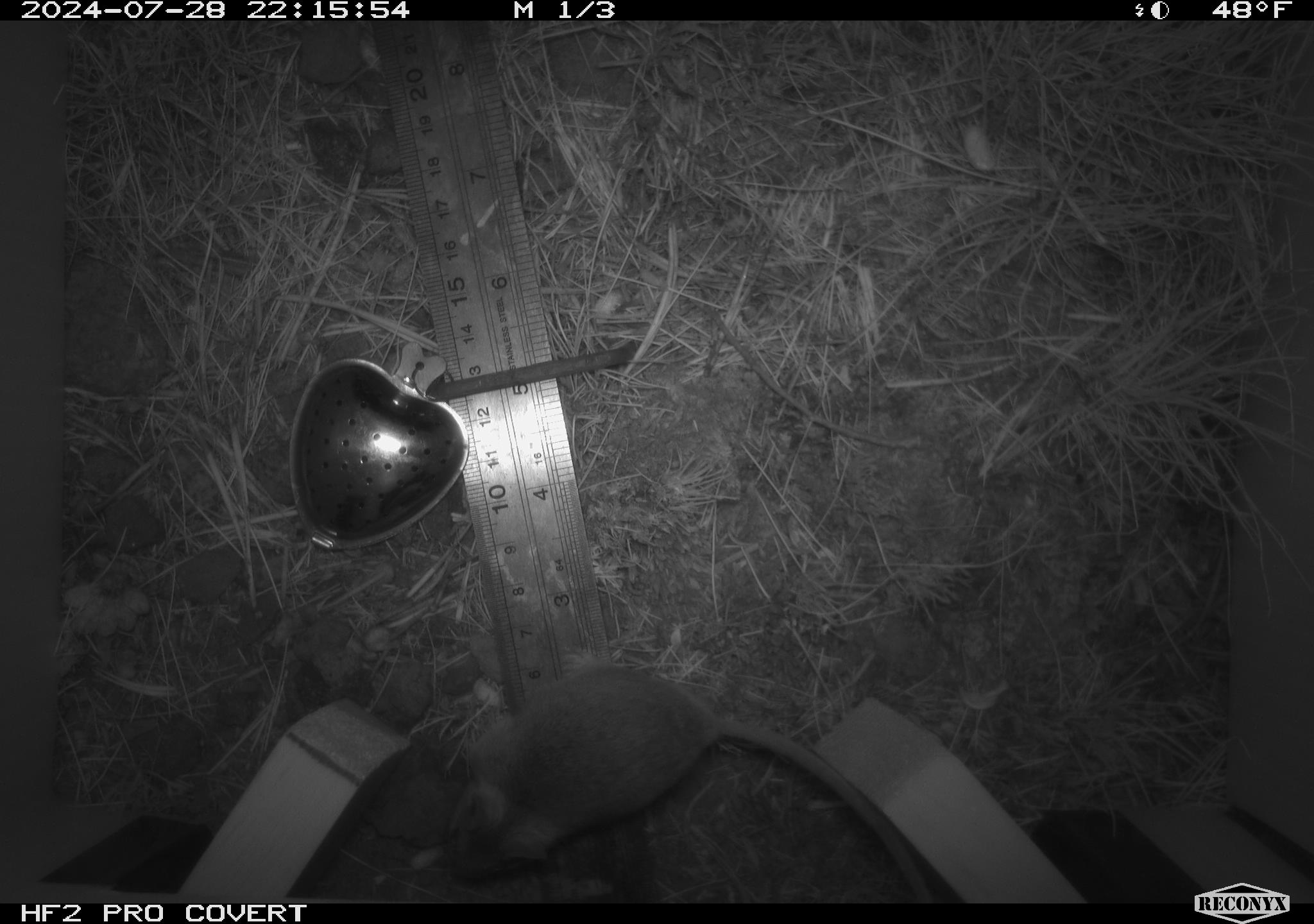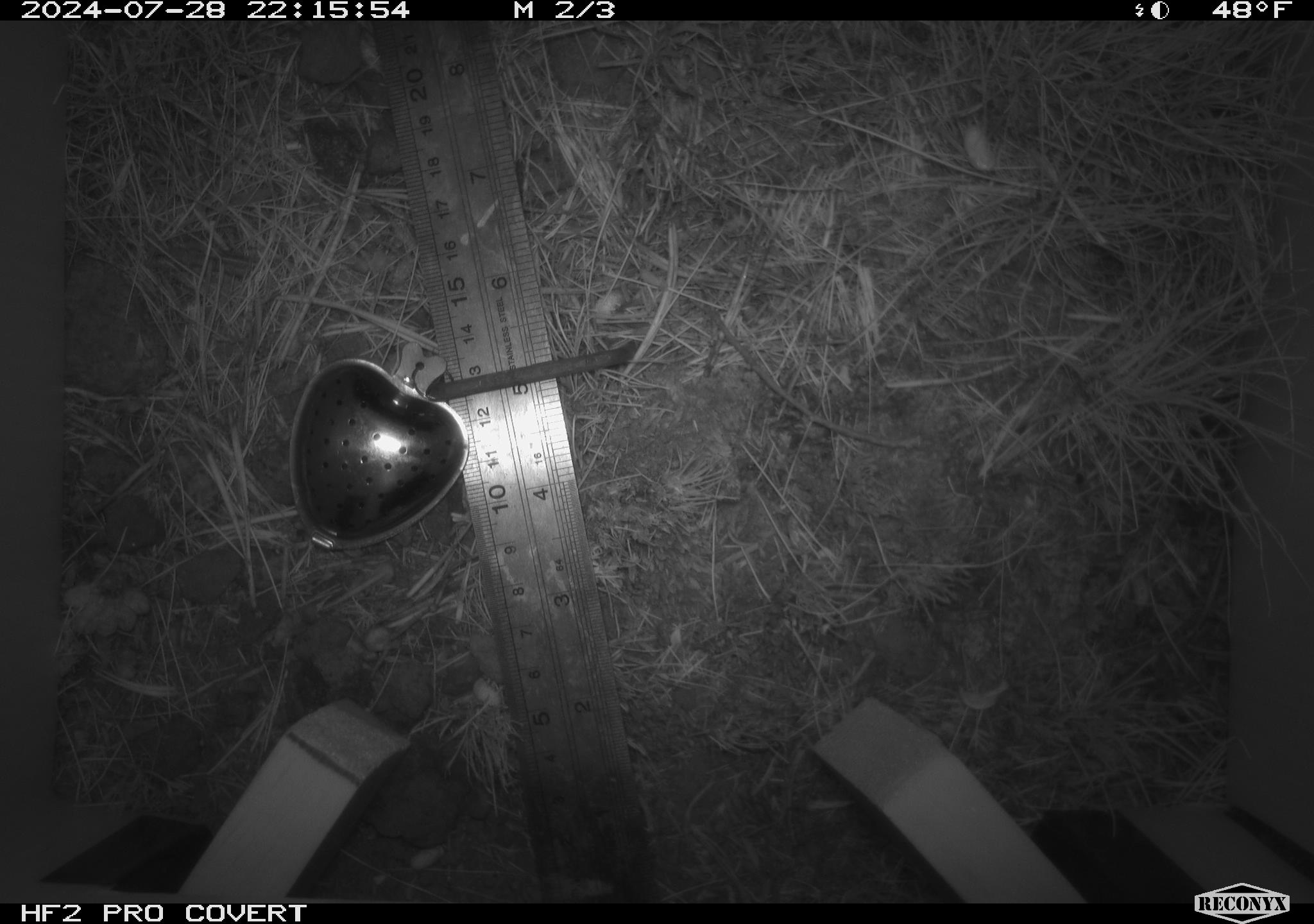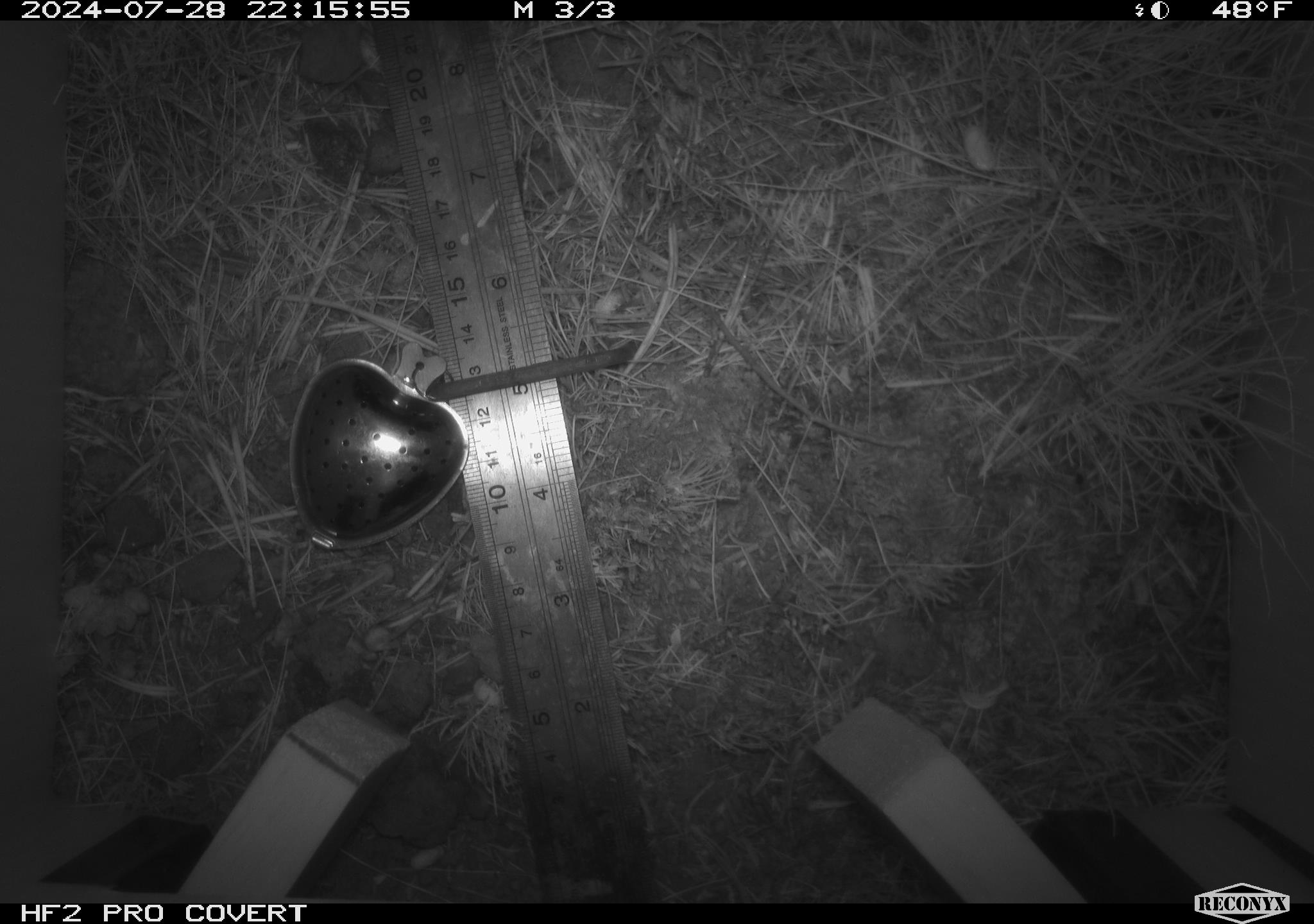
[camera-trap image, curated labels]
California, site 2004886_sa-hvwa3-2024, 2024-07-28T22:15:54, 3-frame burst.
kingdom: Animalia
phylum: Chordata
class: Mammalia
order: Rodentia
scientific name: Rodentia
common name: mouse species